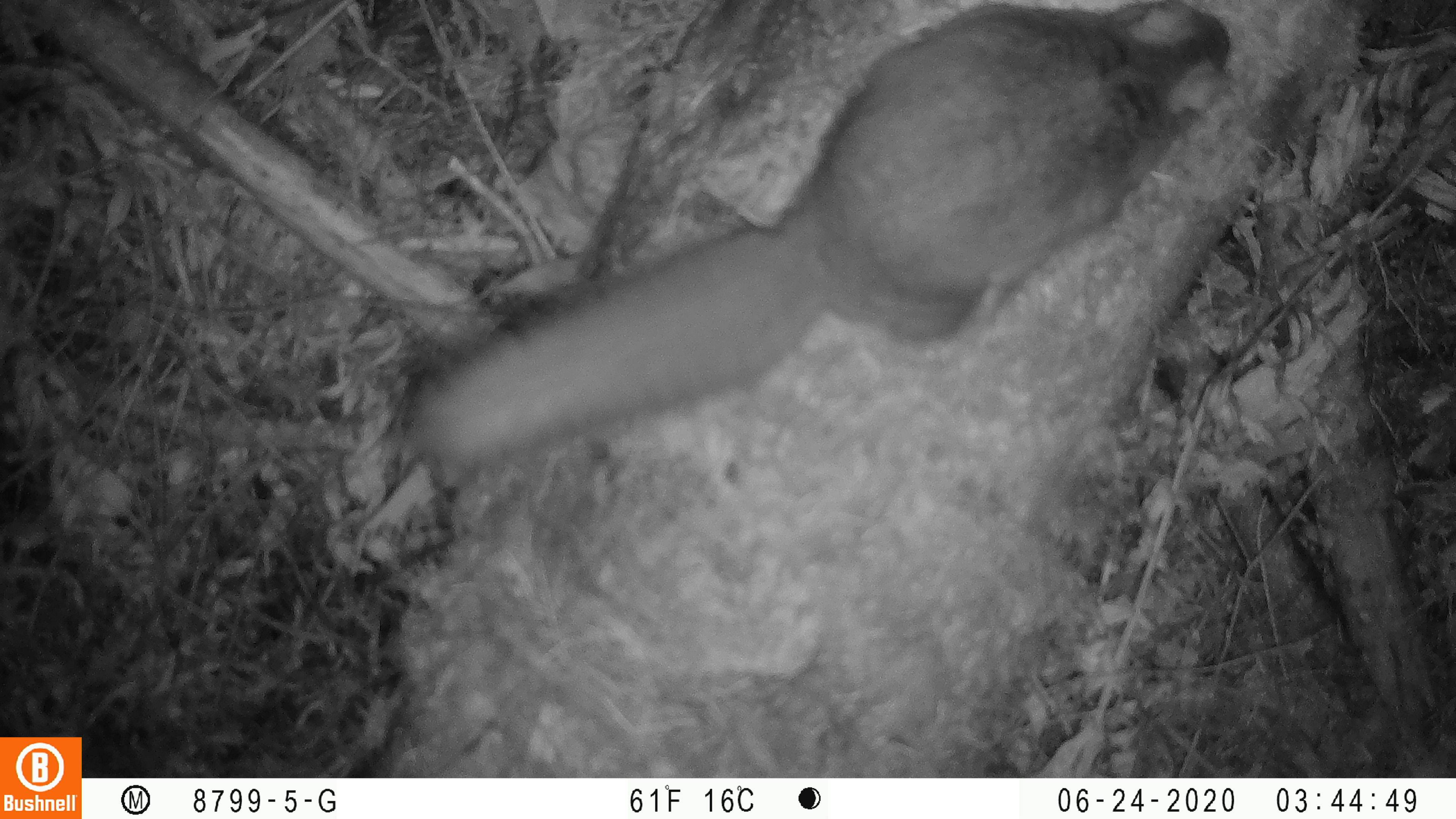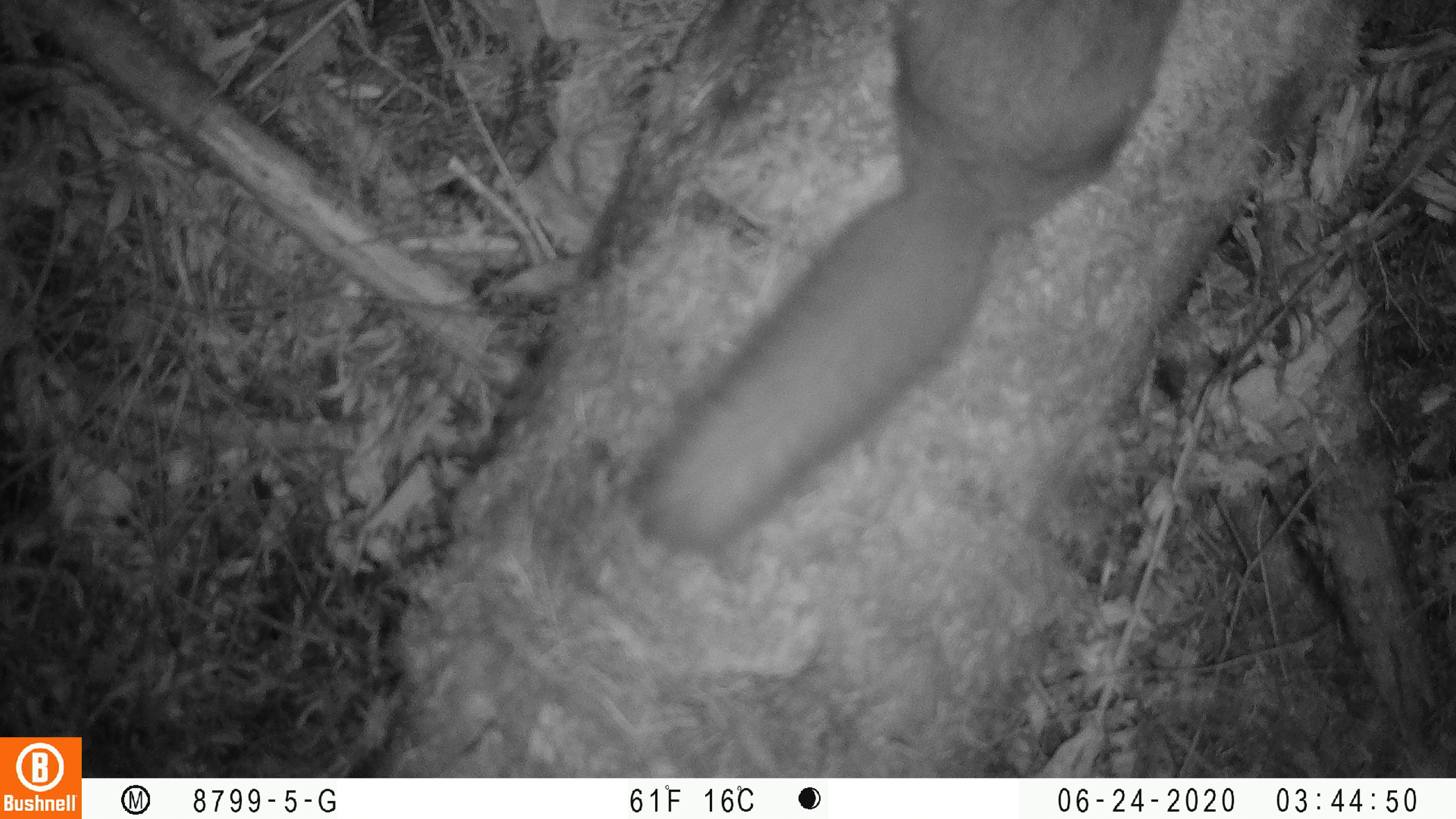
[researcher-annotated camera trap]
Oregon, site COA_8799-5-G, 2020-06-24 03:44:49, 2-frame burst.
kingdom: Animalia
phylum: Chordata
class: Mammalia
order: Rodentia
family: Sciuridae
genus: Tamiasciurus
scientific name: Tamiasciurus douglasii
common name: douglas squirrel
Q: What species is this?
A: Douglas squirrel (Tamiasciurus douglasii).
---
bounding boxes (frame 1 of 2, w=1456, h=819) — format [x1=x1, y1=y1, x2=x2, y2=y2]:
douglas squirrel: [x1=408, y1=2, x2=1239, y2=468]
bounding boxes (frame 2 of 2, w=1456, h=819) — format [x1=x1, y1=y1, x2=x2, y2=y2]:
douglas squirrel: [x1=636, y1=1, x2=1186, y2=554]